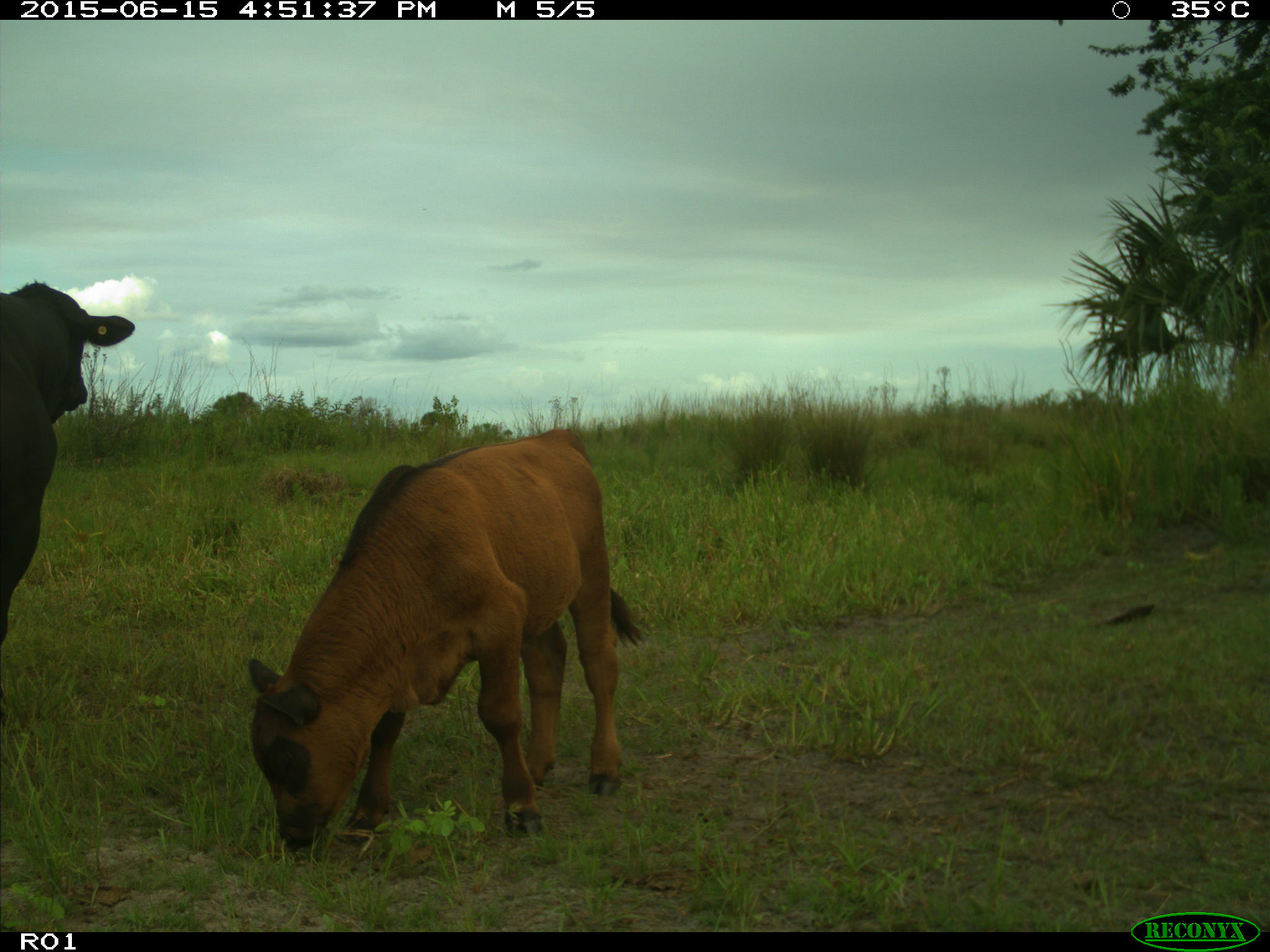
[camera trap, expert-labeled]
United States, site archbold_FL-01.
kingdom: Animalia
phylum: Chordata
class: Mammalia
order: Artiodactyla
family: Bovidae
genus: Bos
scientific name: Bos taurus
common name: domestic cow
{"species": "Bos taurus (domestic cow)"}